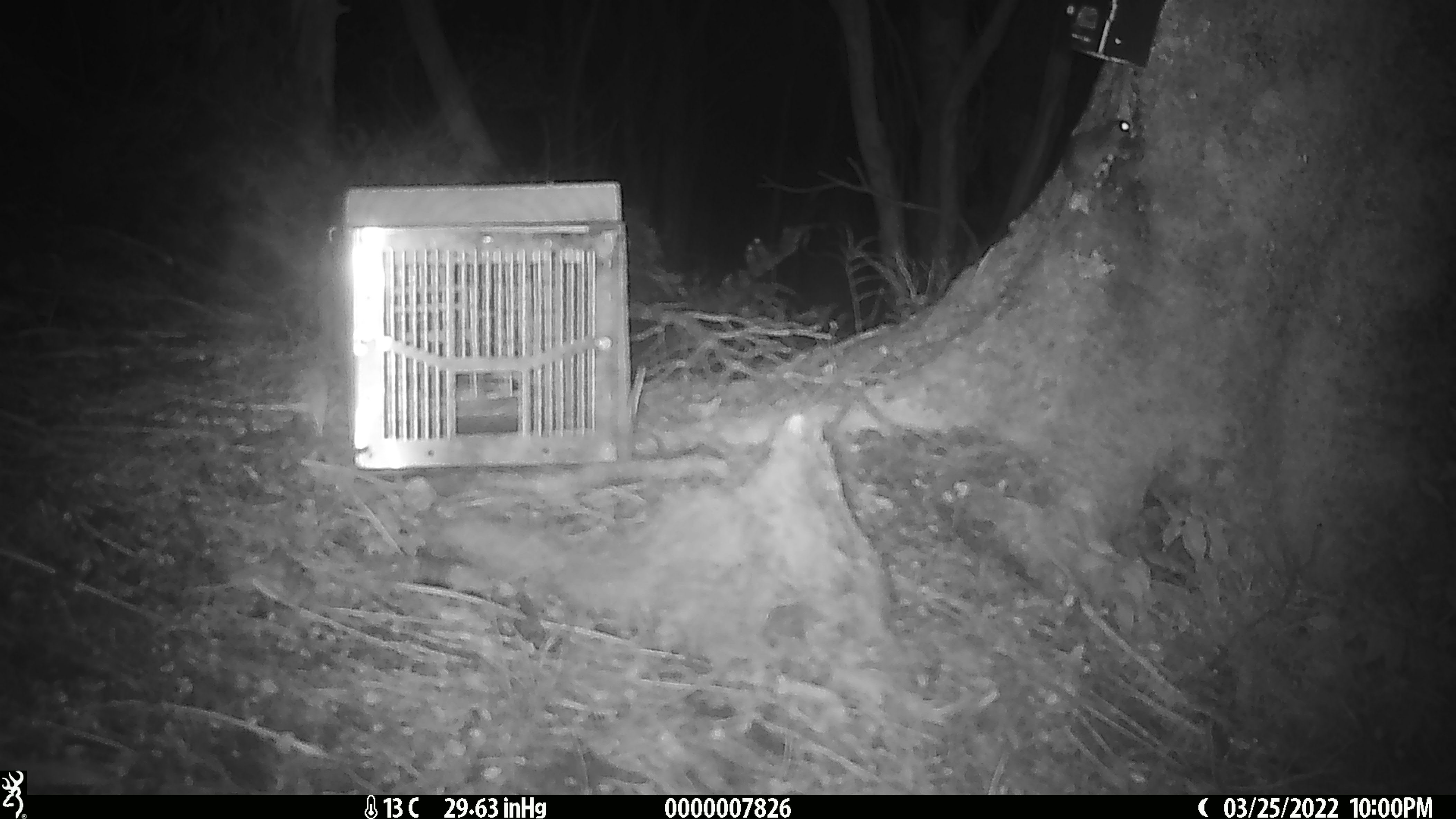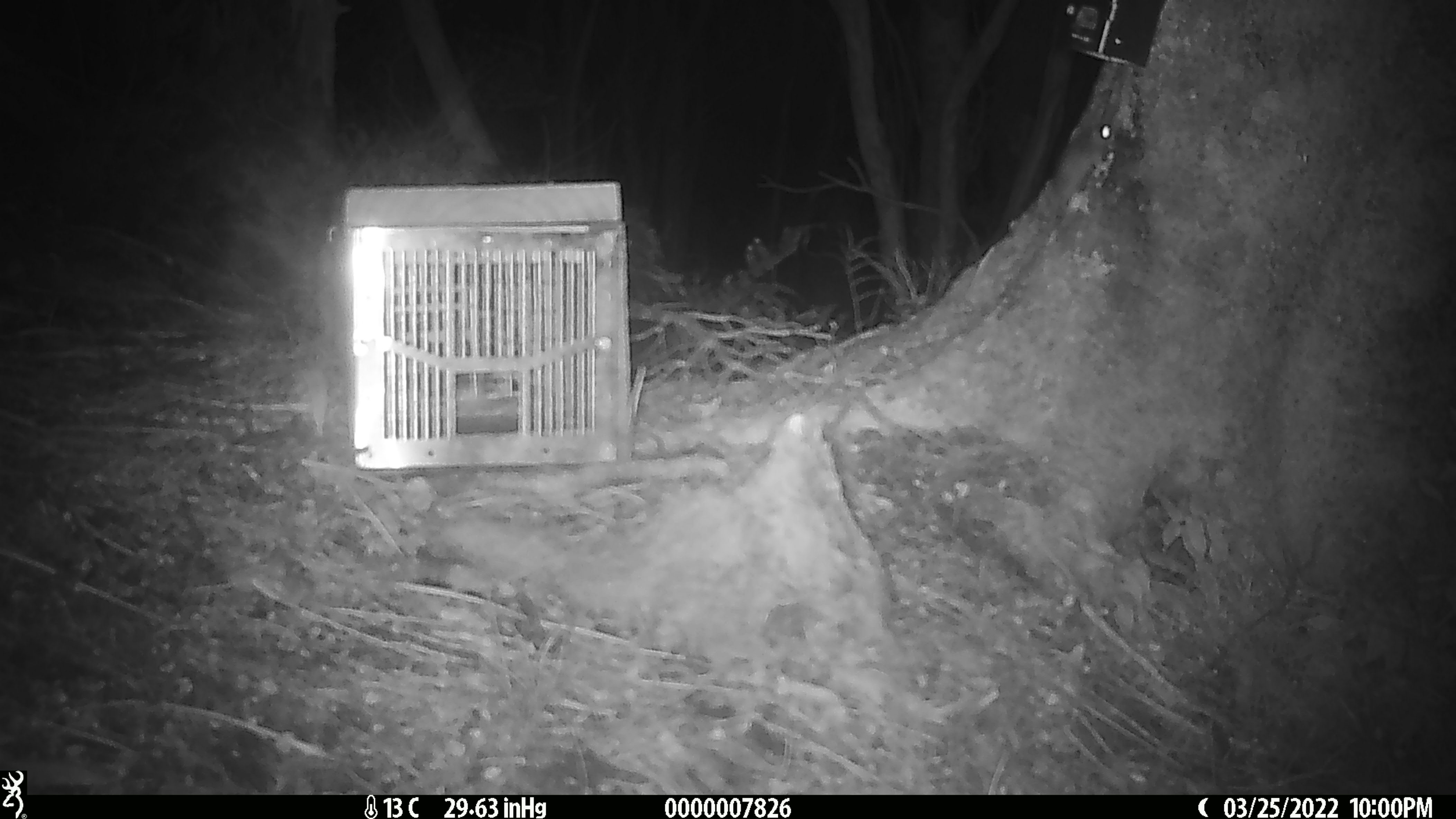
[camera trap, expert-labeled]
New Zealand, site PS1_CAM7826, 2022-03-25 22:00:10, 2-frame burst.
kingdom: Animalia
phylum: Chordata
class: Mammalia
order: Rodentia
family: Muridae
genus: Mus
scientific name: Mus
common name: mouse